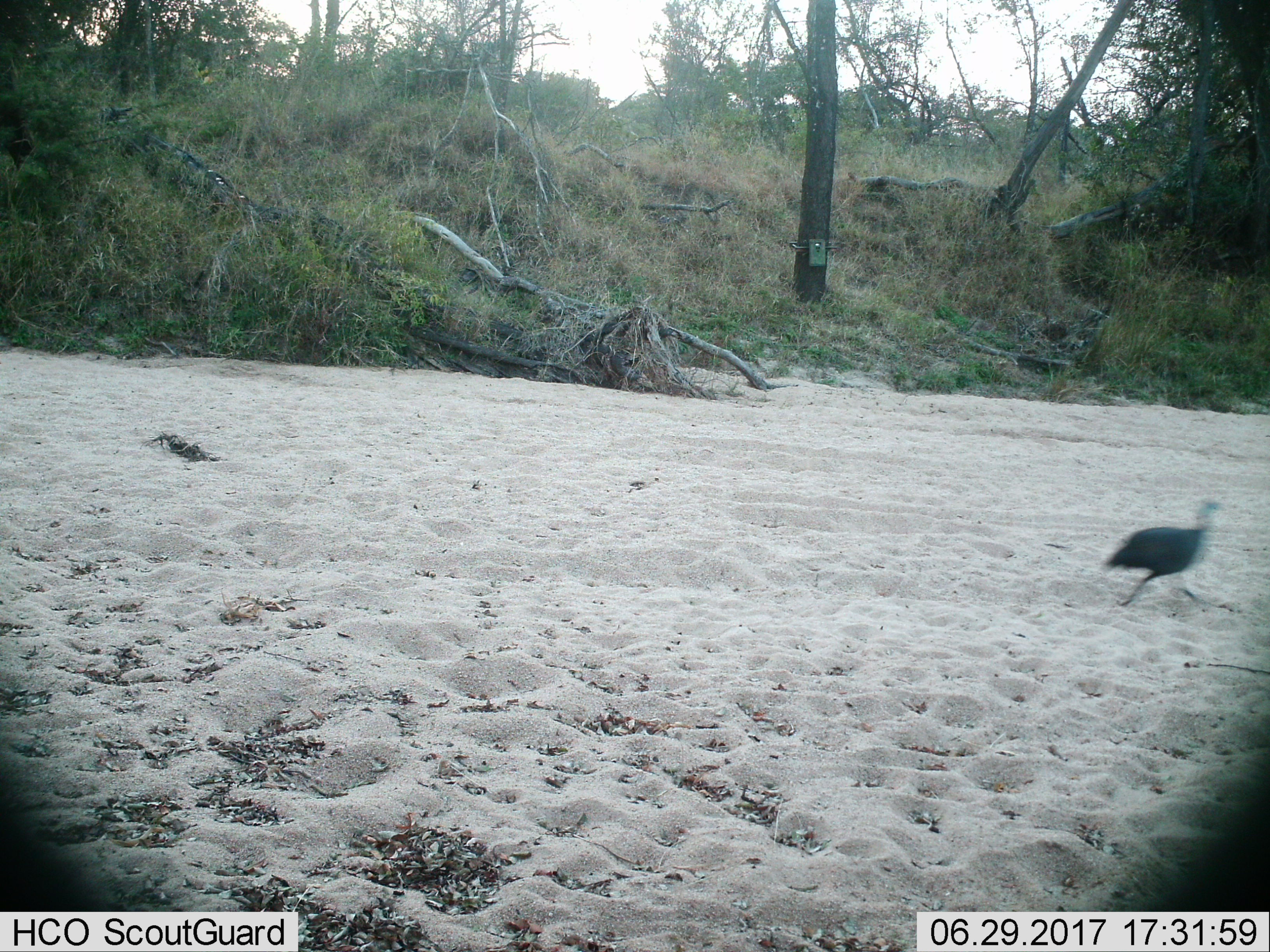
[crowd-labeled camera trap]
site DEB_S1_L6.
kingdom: Animalia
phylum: Chordata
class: Aves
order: Galliformes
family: Numididae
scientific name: Numididae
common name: guineafowl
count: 1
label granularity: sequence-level